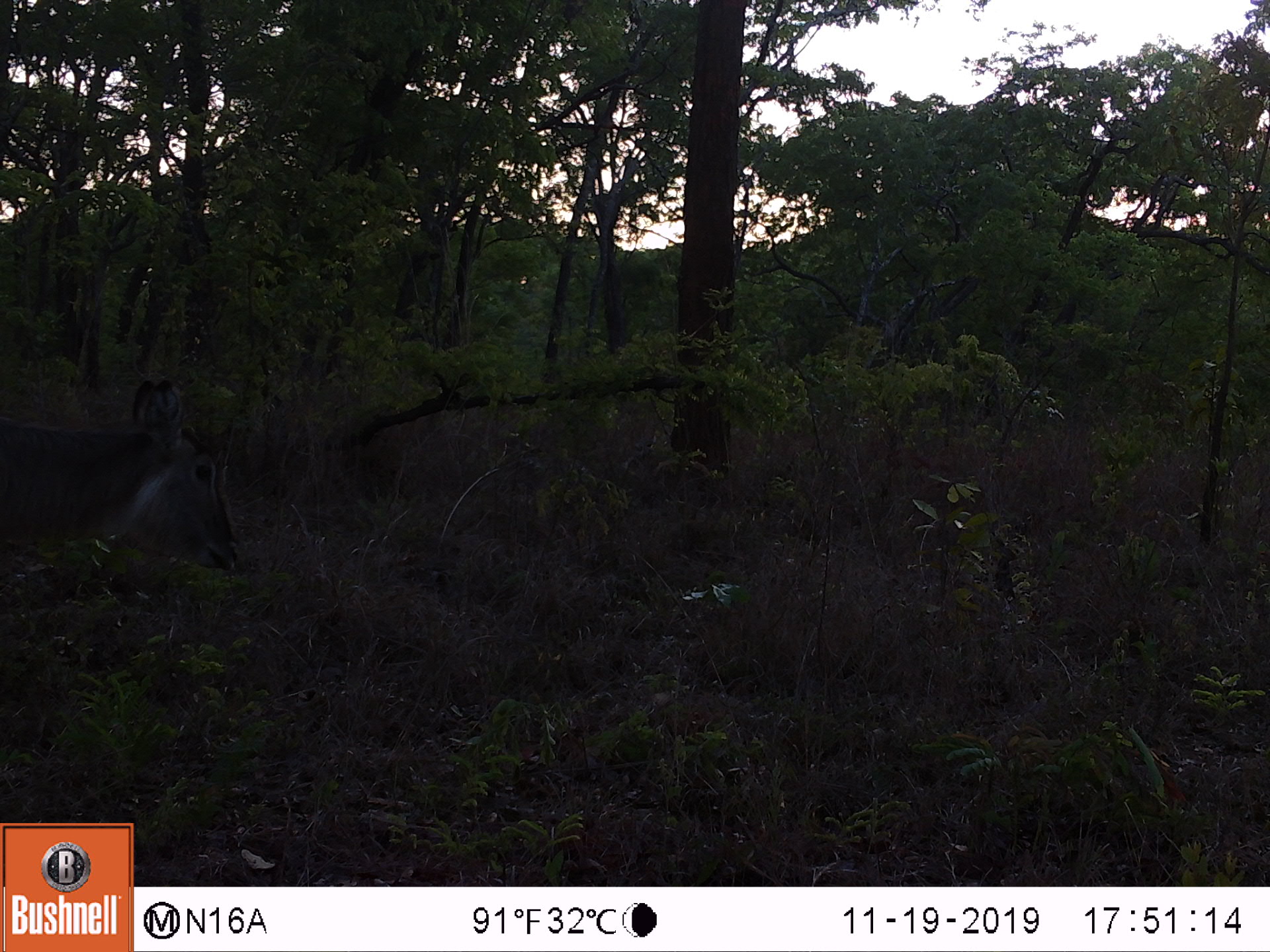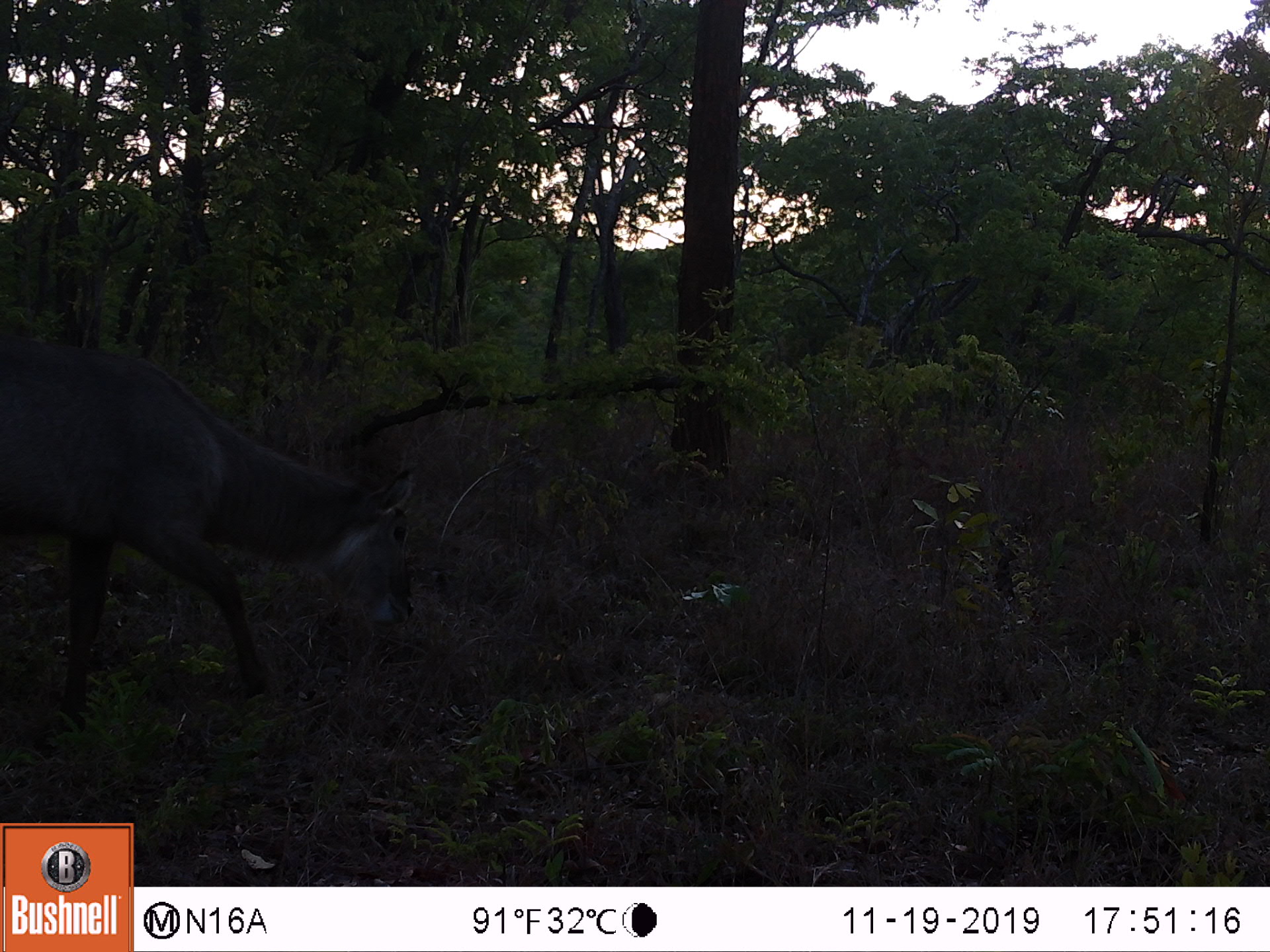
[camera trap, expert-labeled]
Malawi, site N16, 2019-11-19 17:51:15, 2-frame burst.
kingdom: Animalia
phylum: Chordata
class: Mammalia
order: Artiodactyla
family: Bovidae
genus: Kobus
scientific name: Kobus ellipsiprymnus ellipsiprymnus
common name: common waterbuck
Common waterbuck (Kobus ellipsiprymnus ellipsiprymnus), count 1.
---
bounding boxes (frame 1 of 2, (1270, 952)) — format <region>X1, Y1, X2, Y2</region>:
common waterbuck: <region>2, 382, 239, 609</region>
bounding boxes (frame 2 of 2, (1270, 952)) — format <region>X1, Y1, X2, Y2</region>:
common waterbuck: <region>2, 348, 427, 725</region>